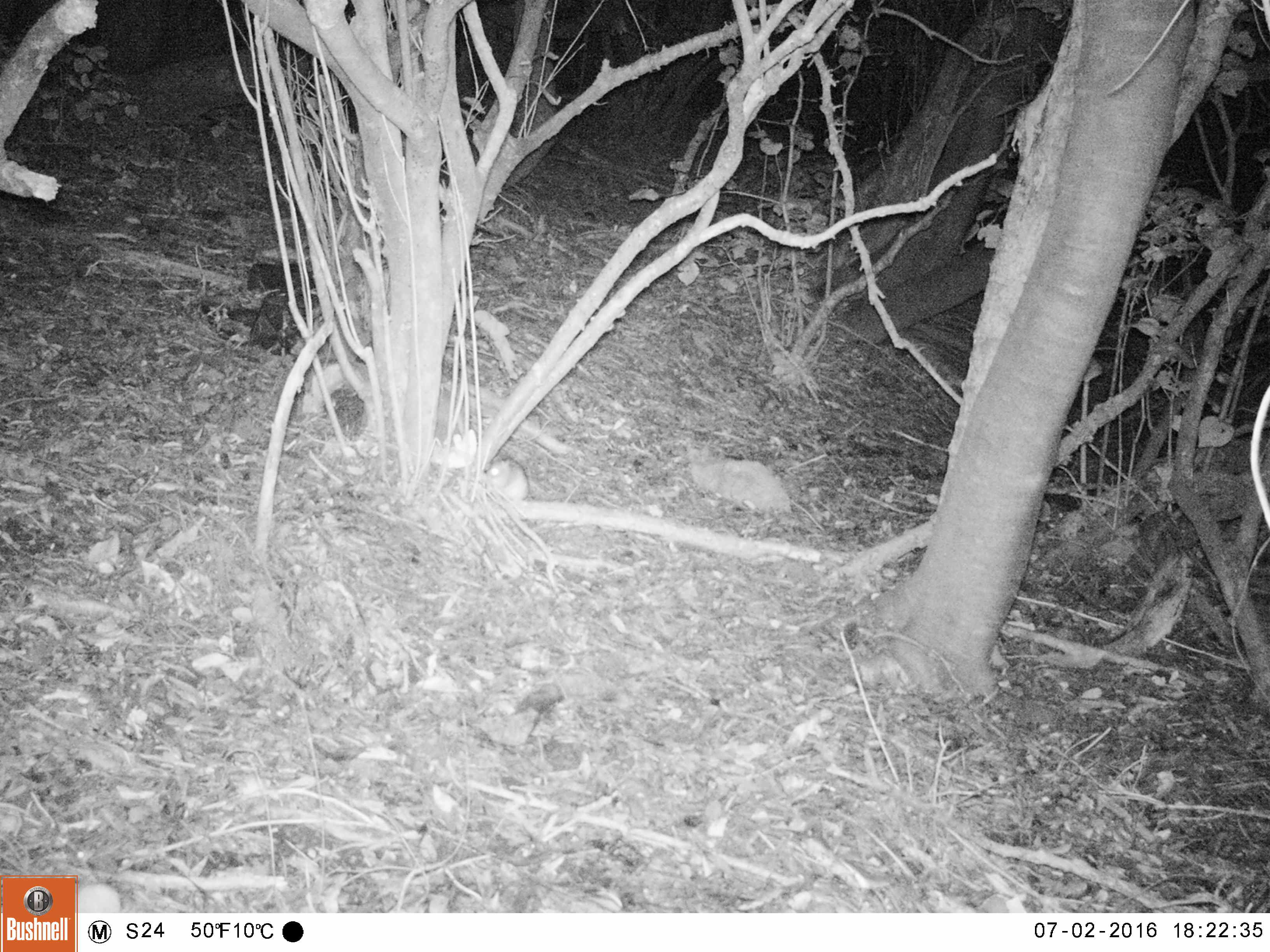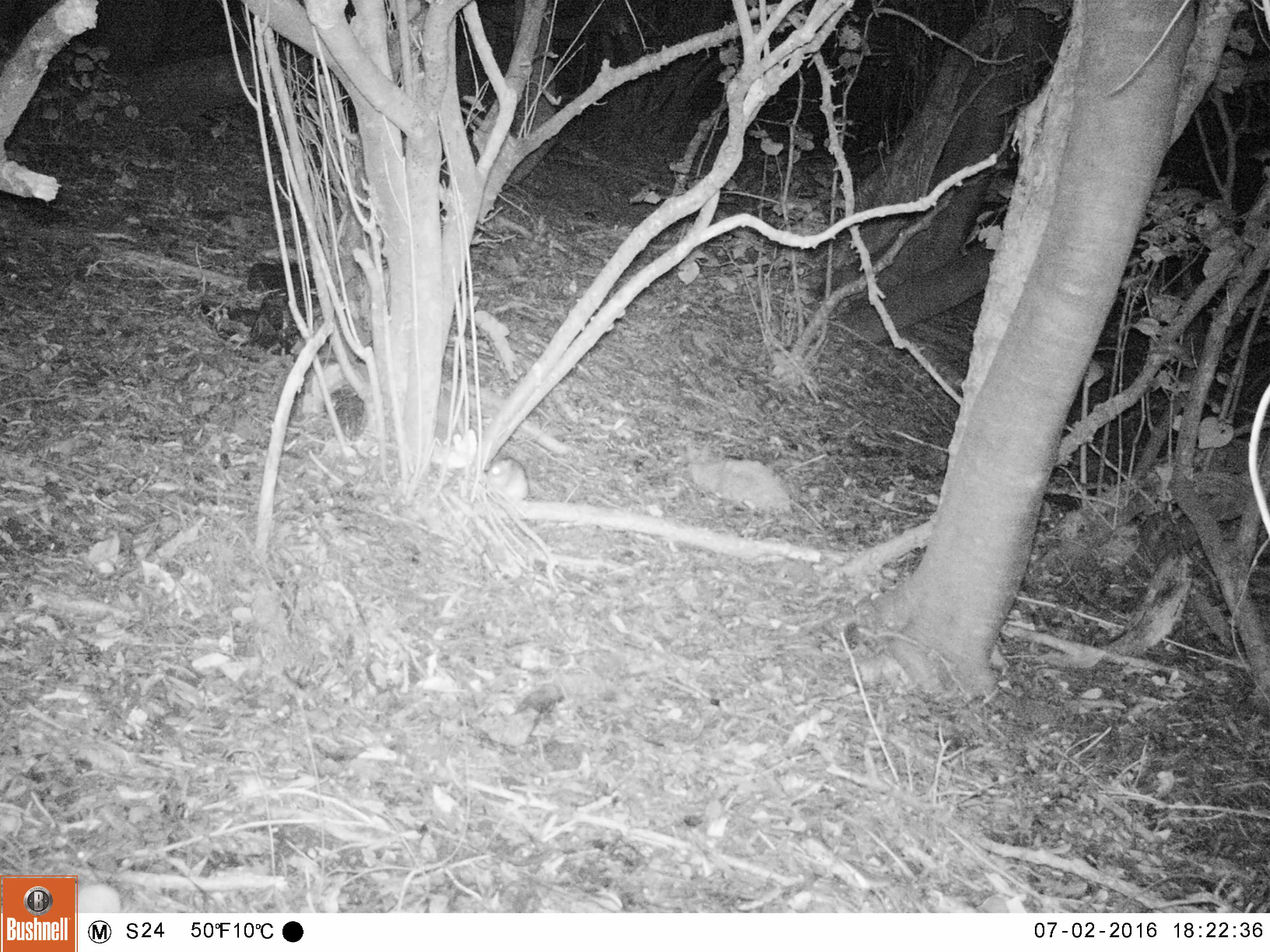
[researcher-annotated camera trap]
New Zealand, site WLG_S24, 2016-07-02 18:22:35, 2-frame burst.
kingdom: Animalia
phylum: Chordata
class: Mammalia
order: Rodentia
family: Muridae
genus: Rattus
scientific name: Rattus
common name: rat